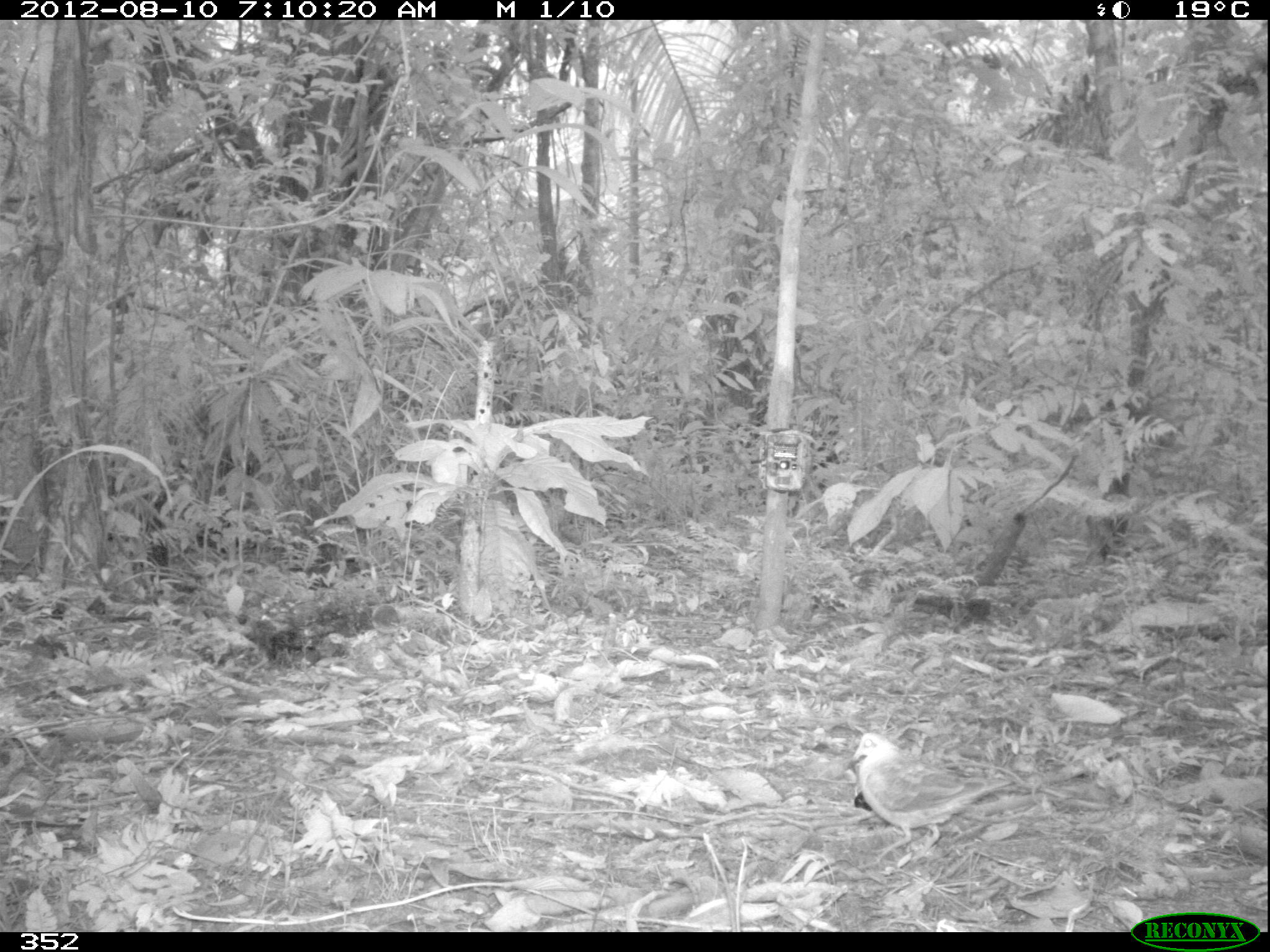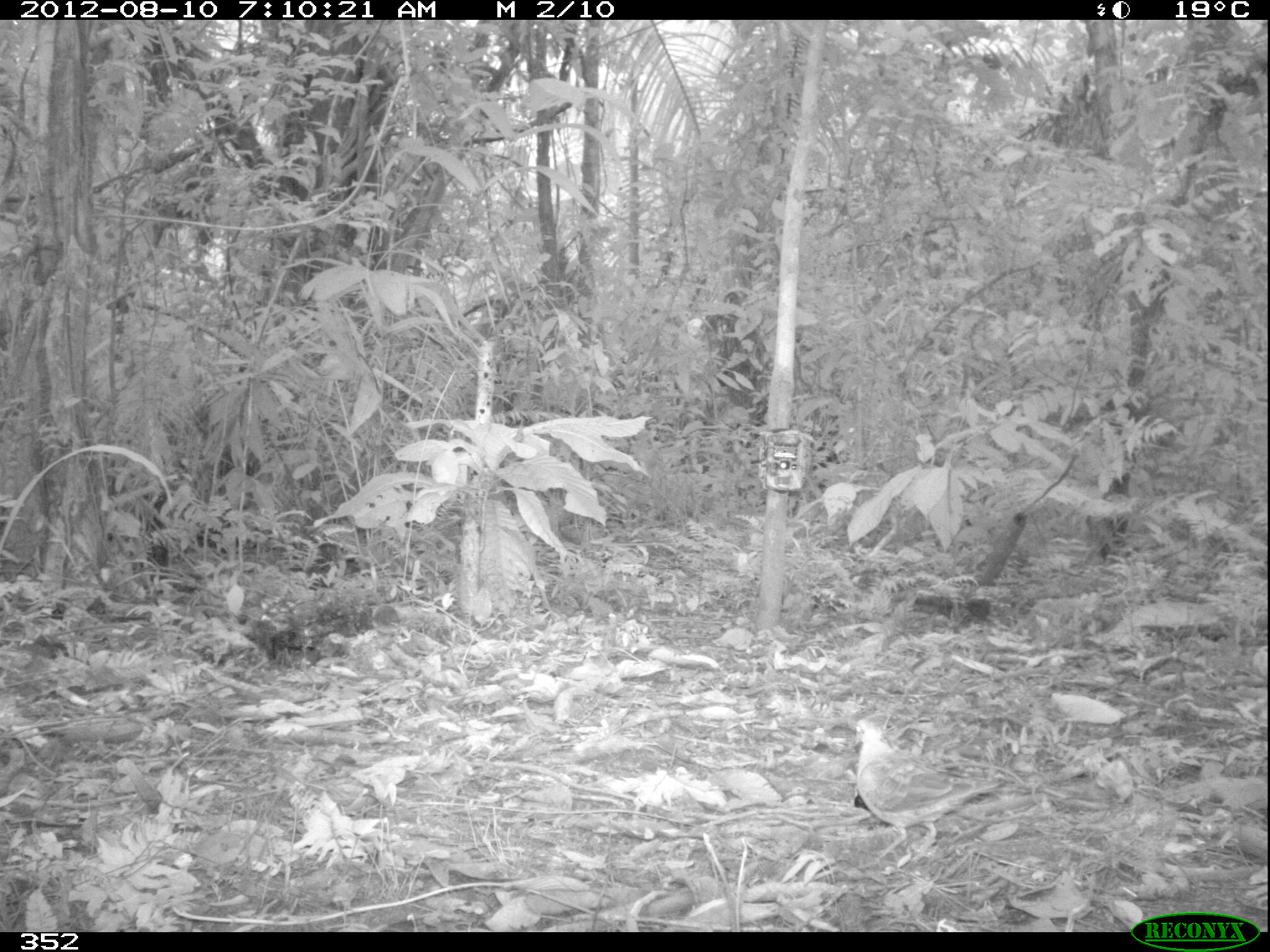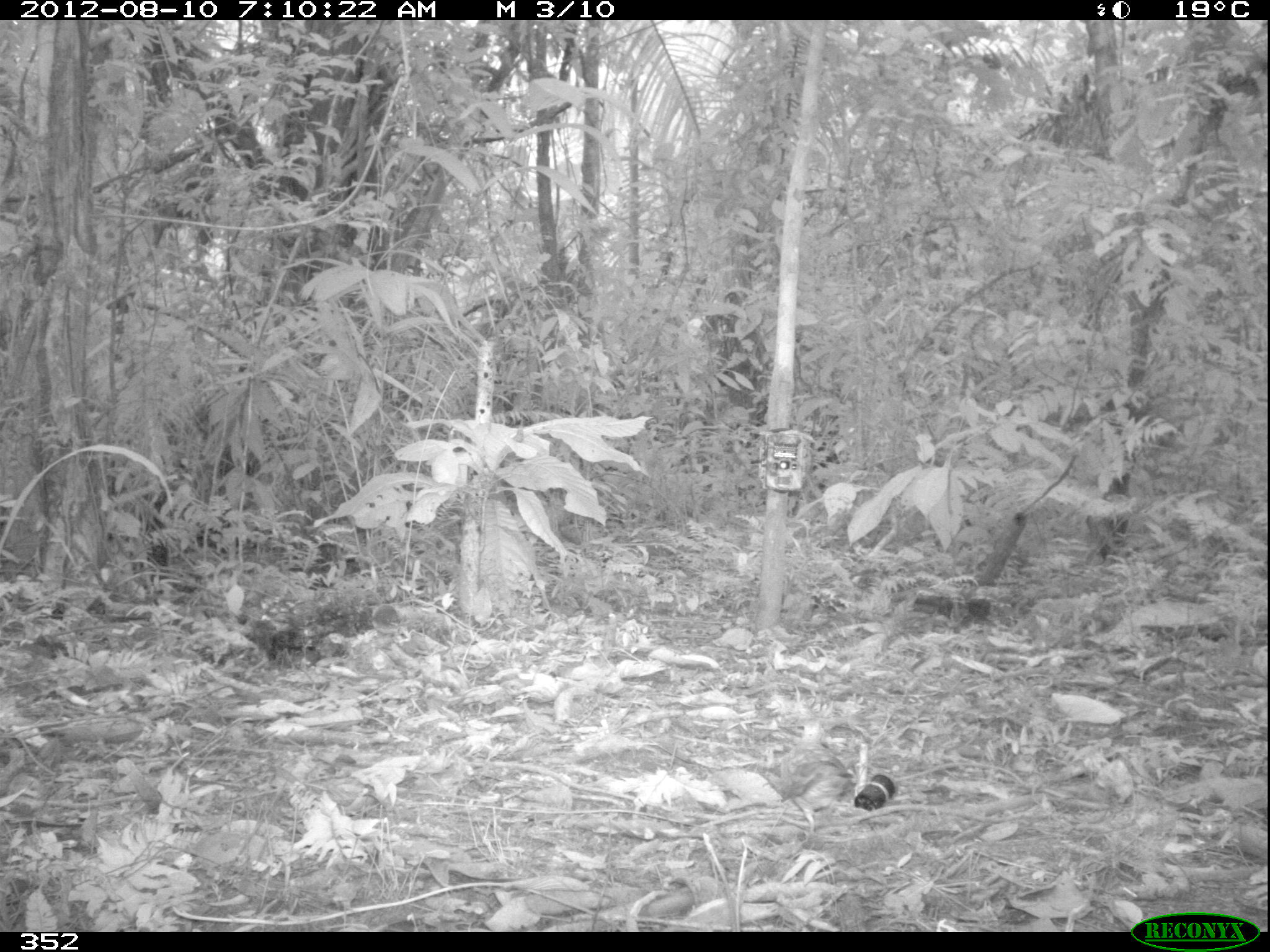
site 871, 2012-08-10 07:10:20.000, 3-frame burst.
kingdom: Animalia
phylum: Chordata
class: Aves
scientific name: Aves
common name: bird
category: unknown bird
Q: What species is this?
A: Unknown bird (bird) (Aves).